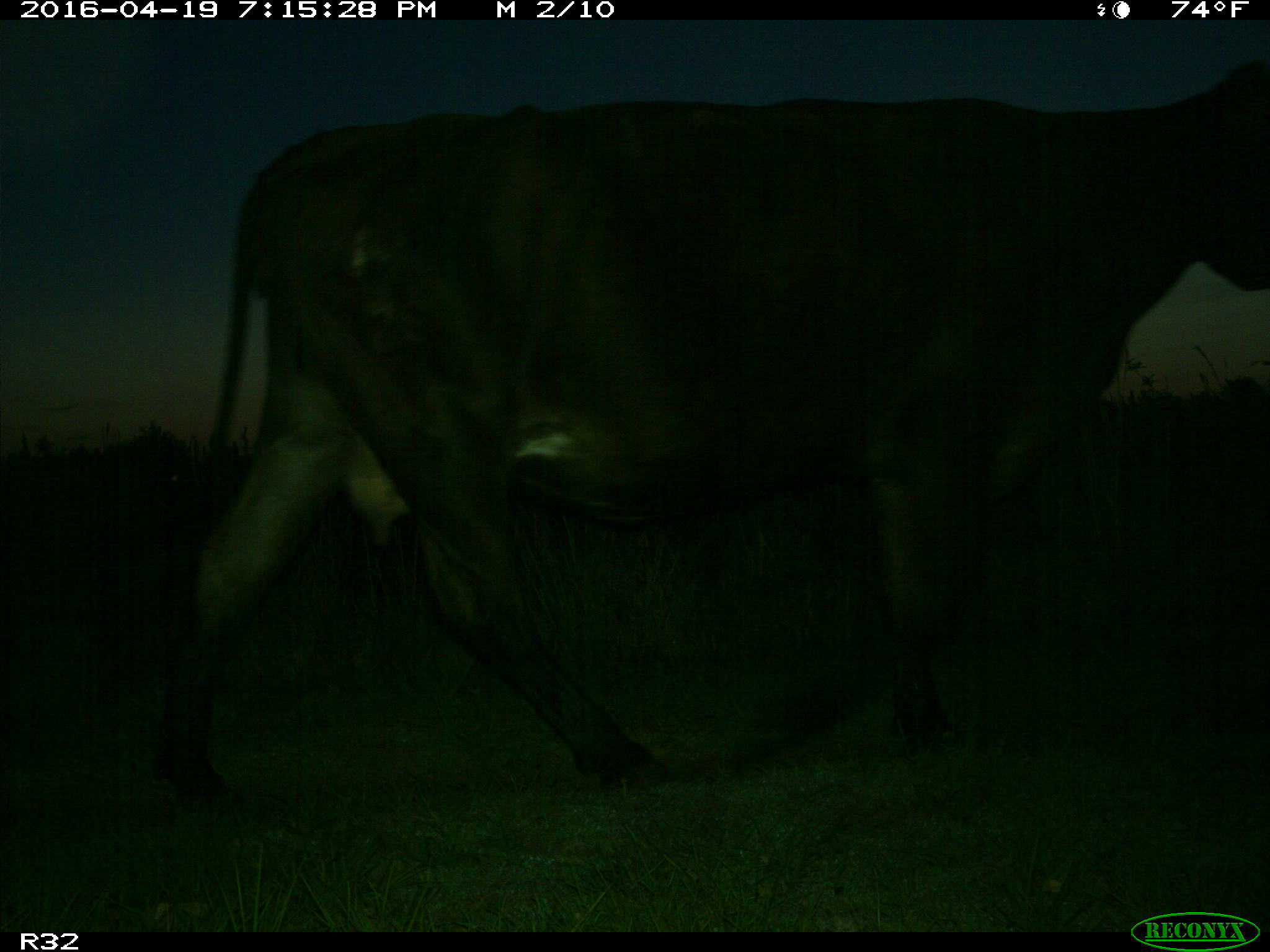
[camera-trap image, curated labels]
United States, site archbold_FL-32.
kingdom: Animalia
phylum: Chordata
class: Mammalia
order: Artiodactyla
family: Bovidae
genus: Bos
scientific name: Bos taurus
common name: domestic cow